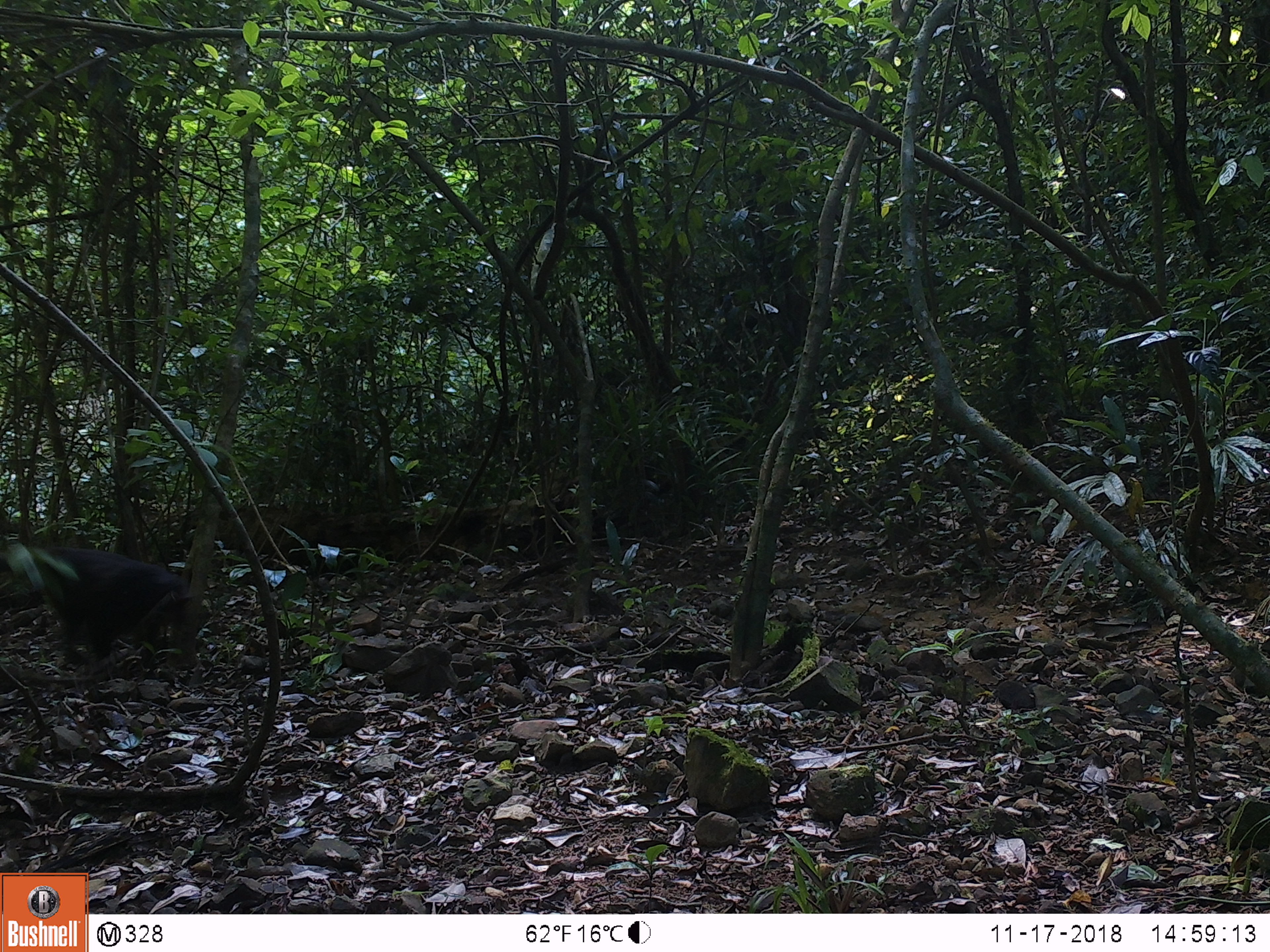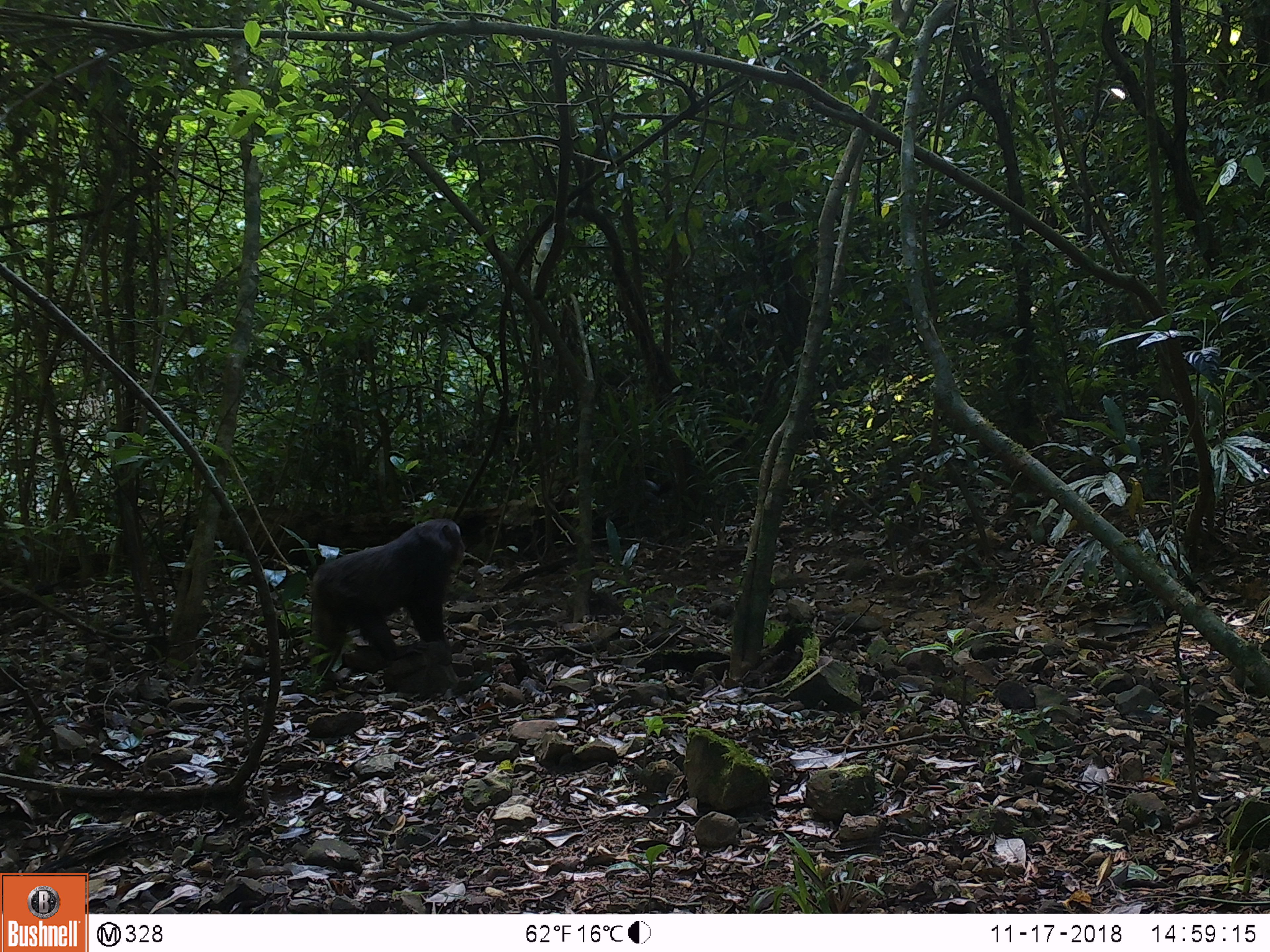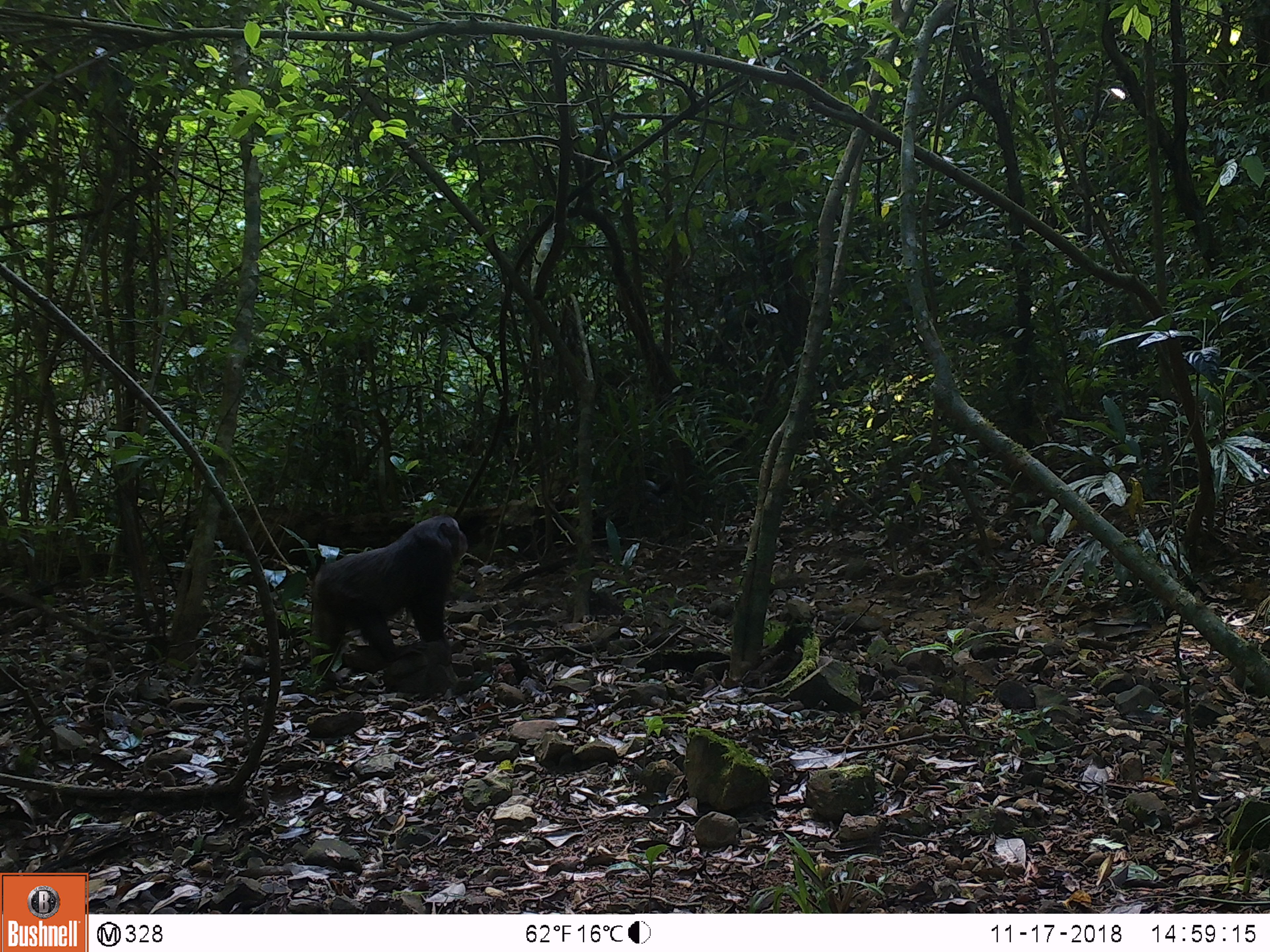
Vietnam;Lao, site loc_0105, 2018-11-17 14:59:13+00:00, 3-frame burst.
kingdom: Animalia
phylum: Chordata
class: Mammalia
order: Primates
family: Cercopithecidae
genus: Macaca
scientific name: Macaca arctoides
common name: stump-tailed macaque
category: stump tailed macaque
Stump tailed macaque (stump-tailed macaque) (Macaca arctoides). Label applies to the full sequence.